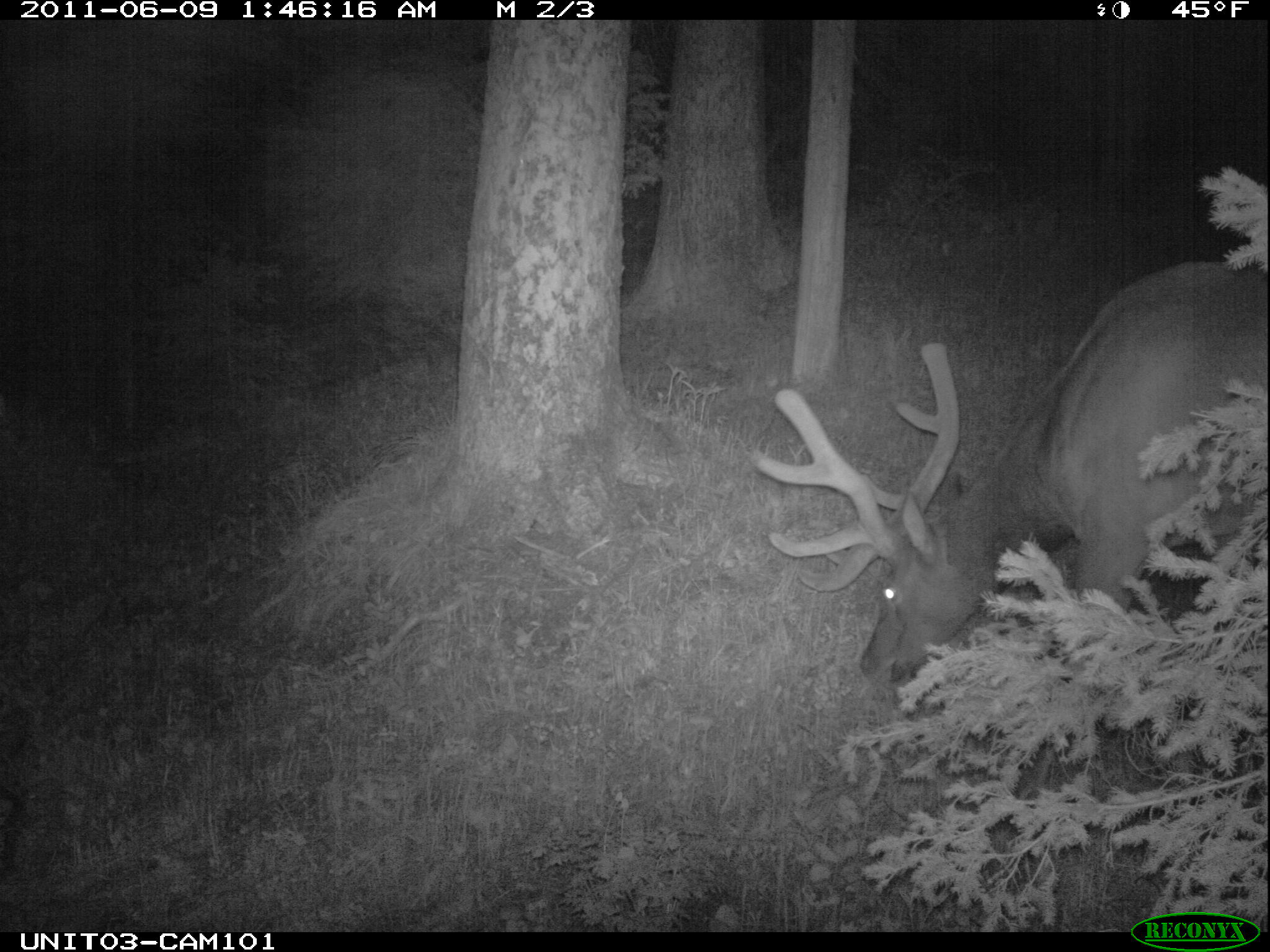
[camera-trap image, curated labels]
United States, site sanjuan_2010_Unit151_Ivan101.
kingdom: Animalia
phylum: Chordata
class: Mammalia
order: Artiodactyla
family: Cervidae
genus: Cervus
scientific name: Cervus elaphus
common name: red deer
Cervus elaphus (red deer).